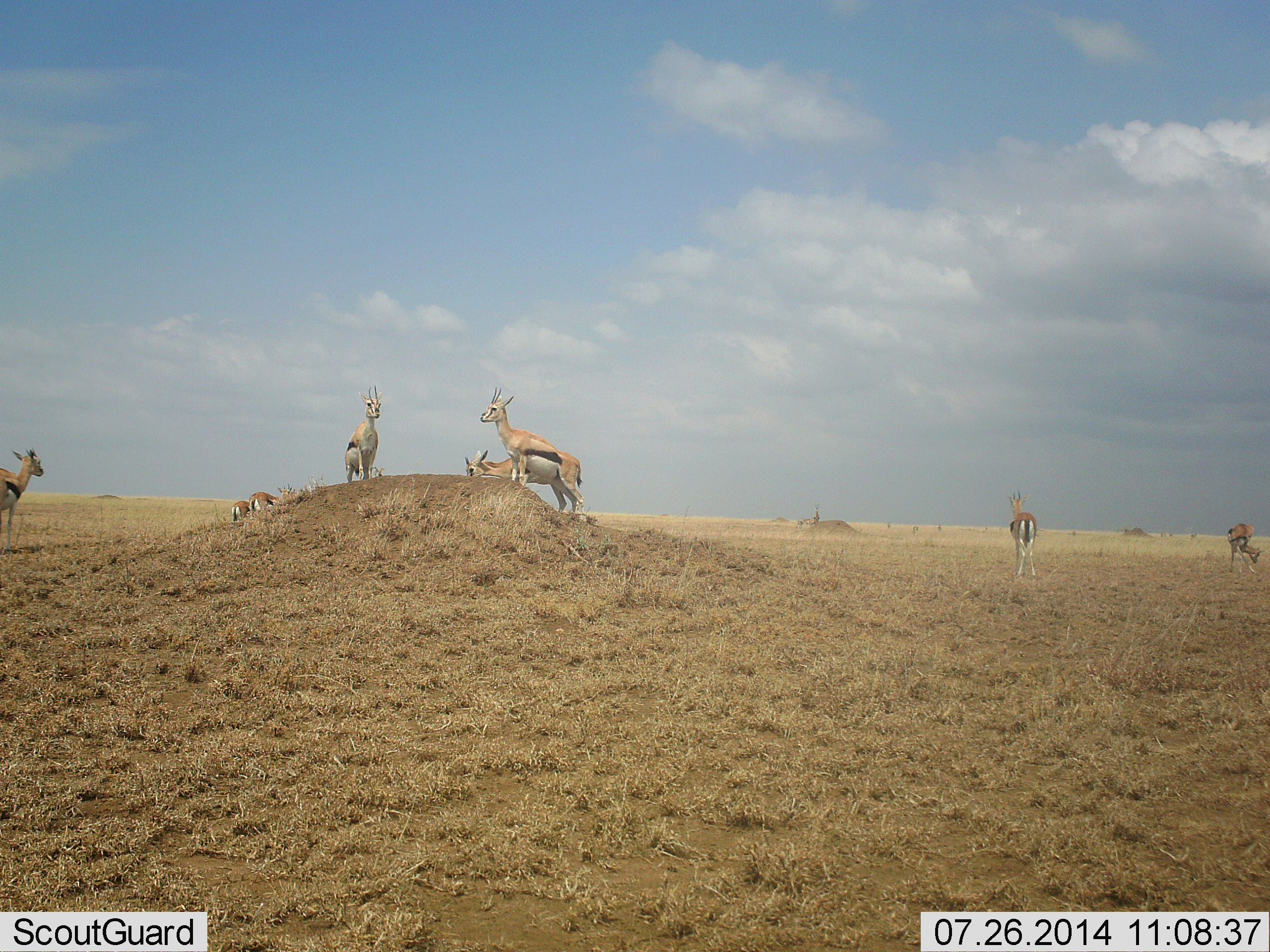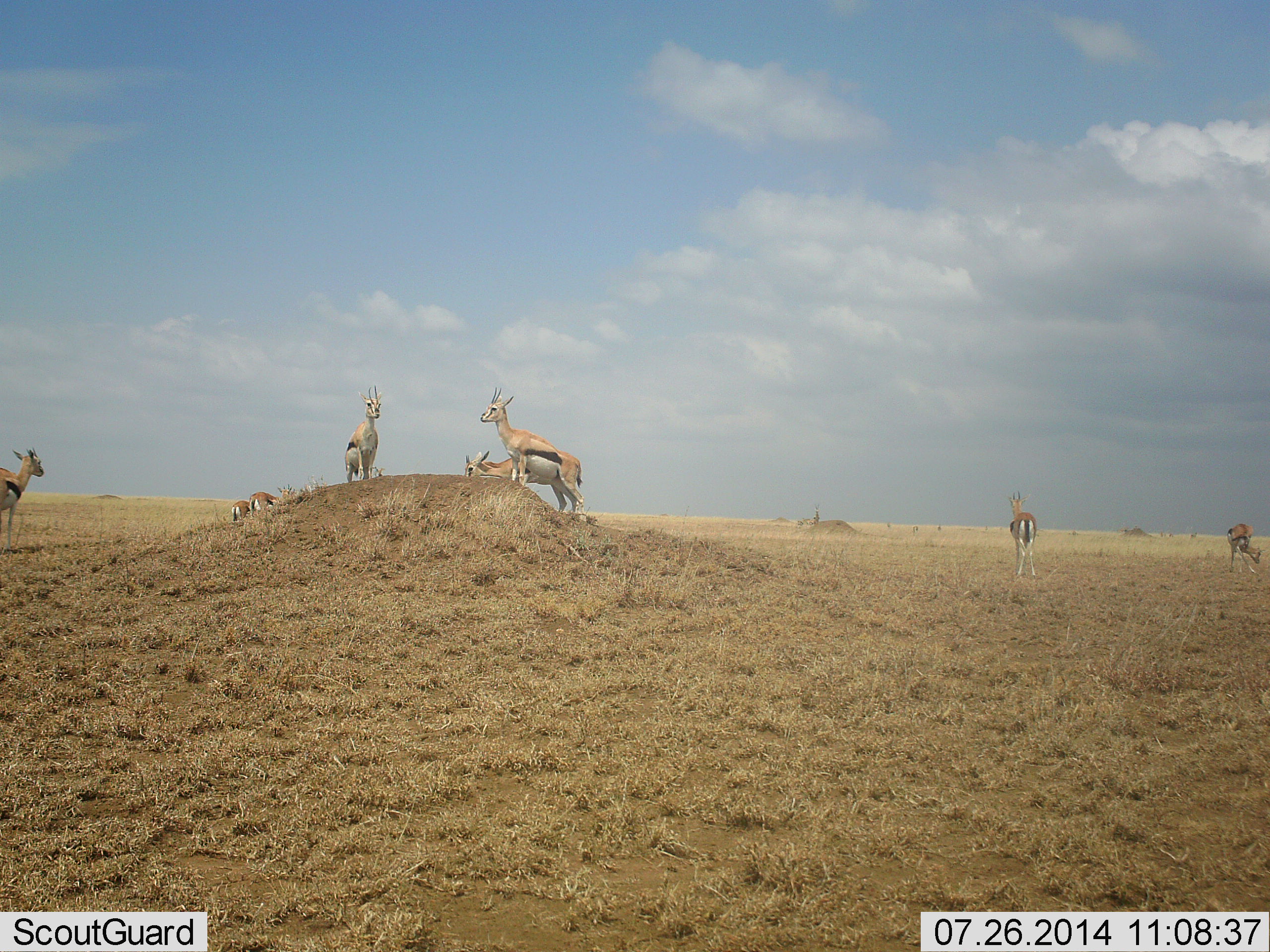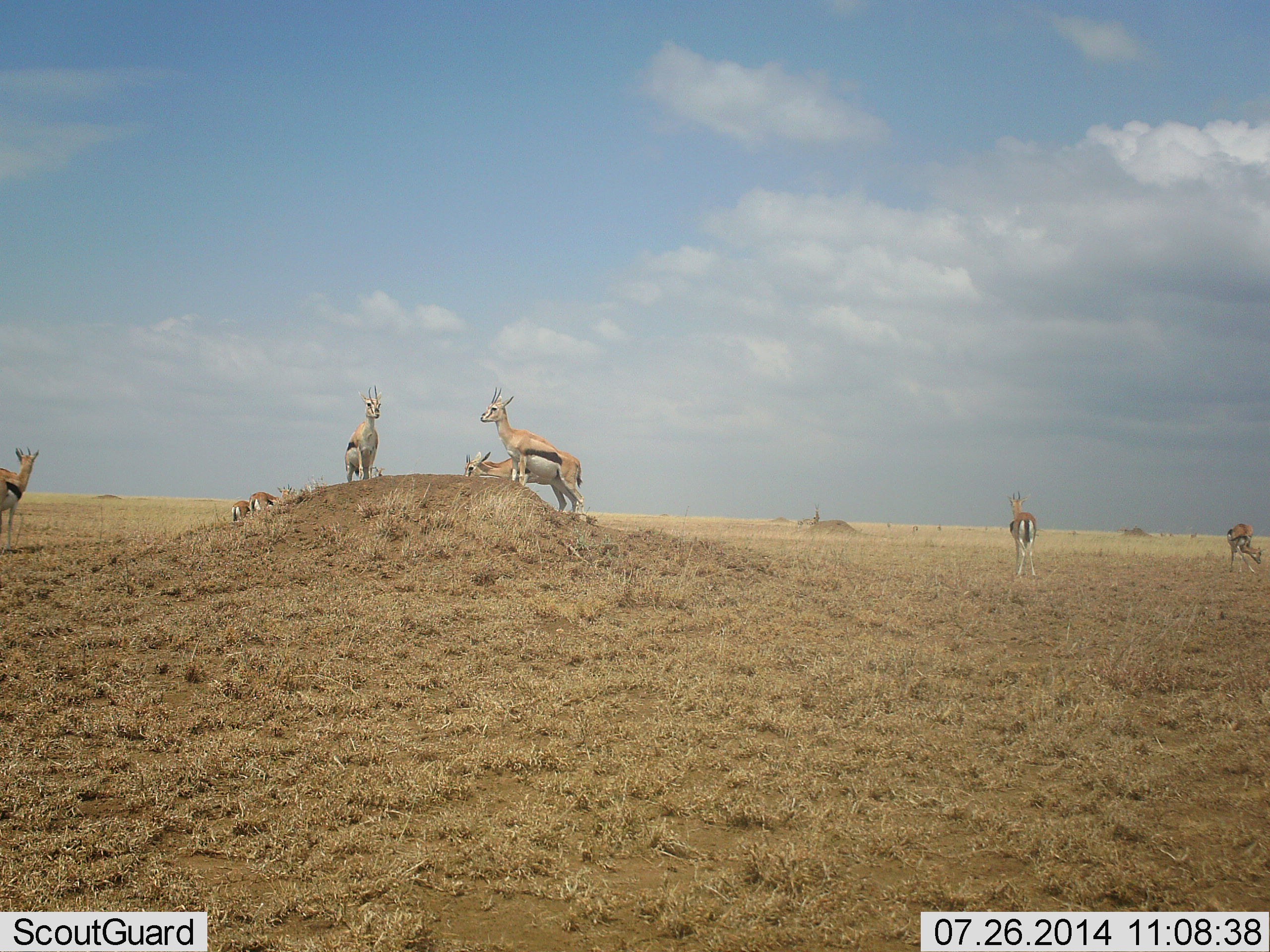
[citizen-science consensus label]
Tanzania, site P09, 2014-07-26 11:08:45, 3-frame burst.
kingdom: Animalia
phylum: Chordata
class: Mammalia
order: Artiodactyla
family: Bovidae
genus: Eudorcas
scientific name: Eudorcas thomsonii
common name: thomson's gazelle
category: gazellethomsons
Gazellethomsons (thomson's gazelle) (Eudorcas thomsonii), count 8. Behavior (volunteer vote fractions): standing 90%, resting 0%, moving 0%, interacting 0%. Young present (vote fraction): 0%. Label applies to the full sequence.